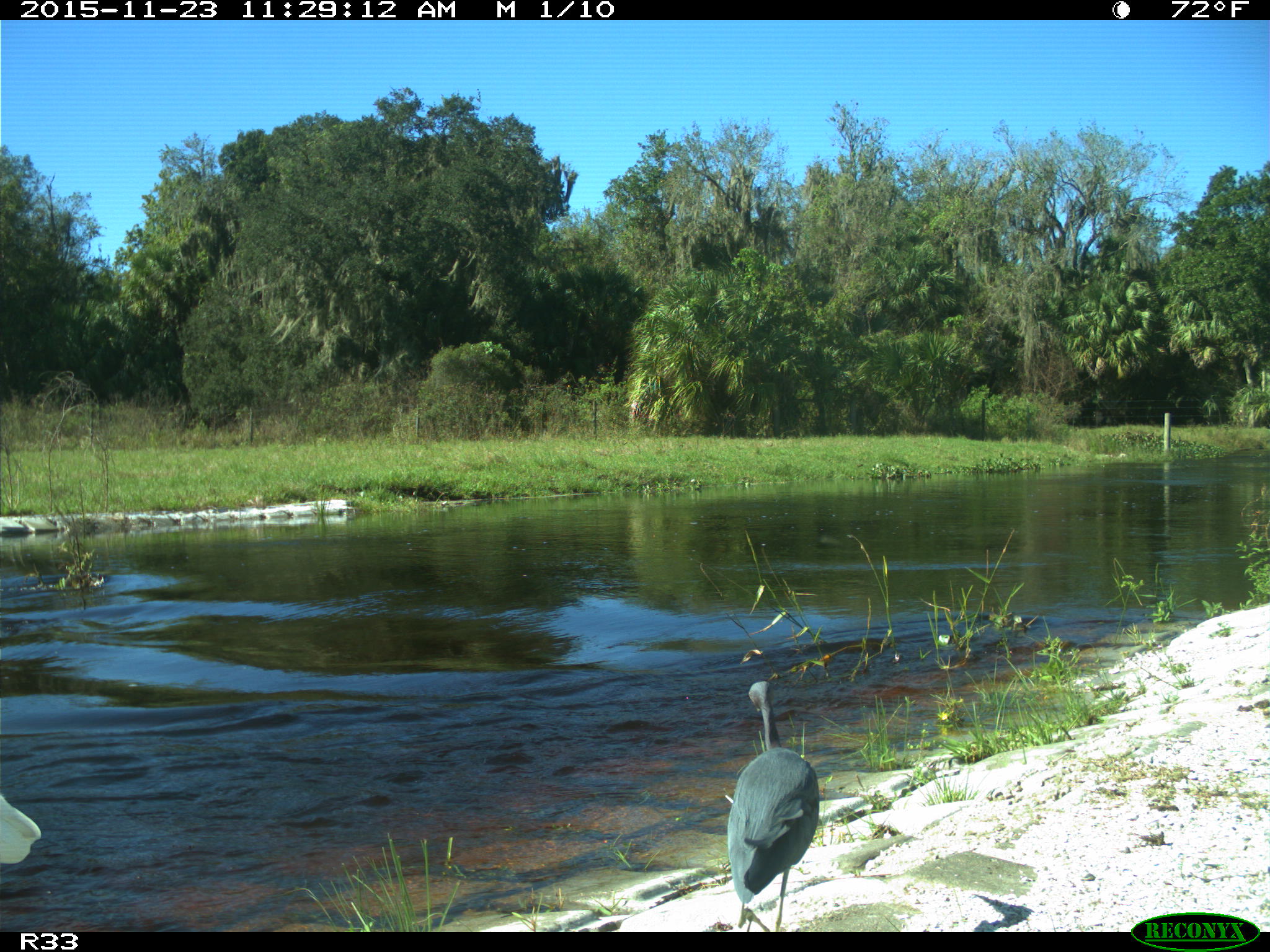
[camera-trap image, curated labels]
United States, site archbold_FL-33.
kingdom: Animalia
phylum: Chordata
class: Aves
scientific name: Aves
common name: birds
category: unidentified bird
Unidentified bird (birds) (Aves).